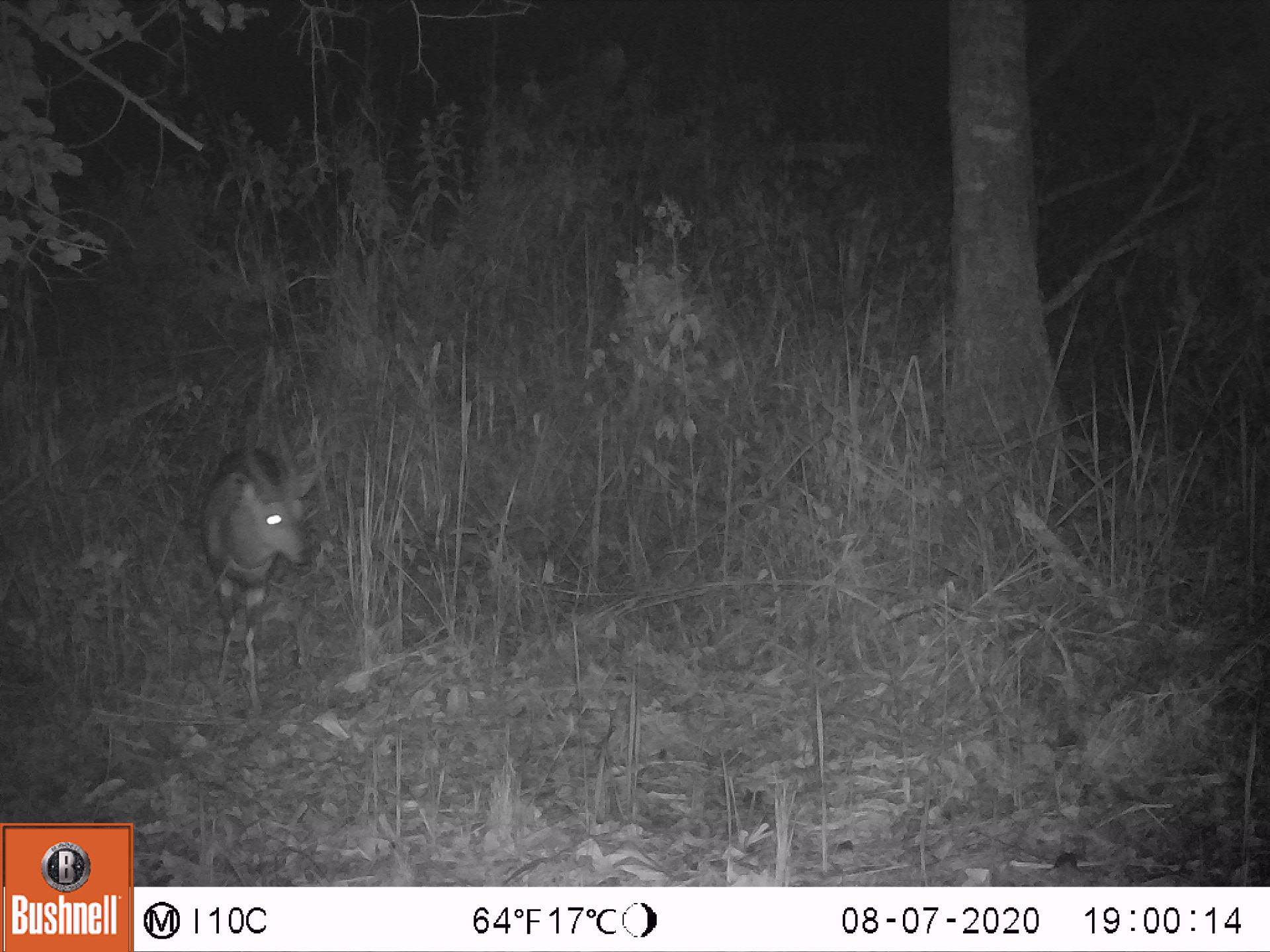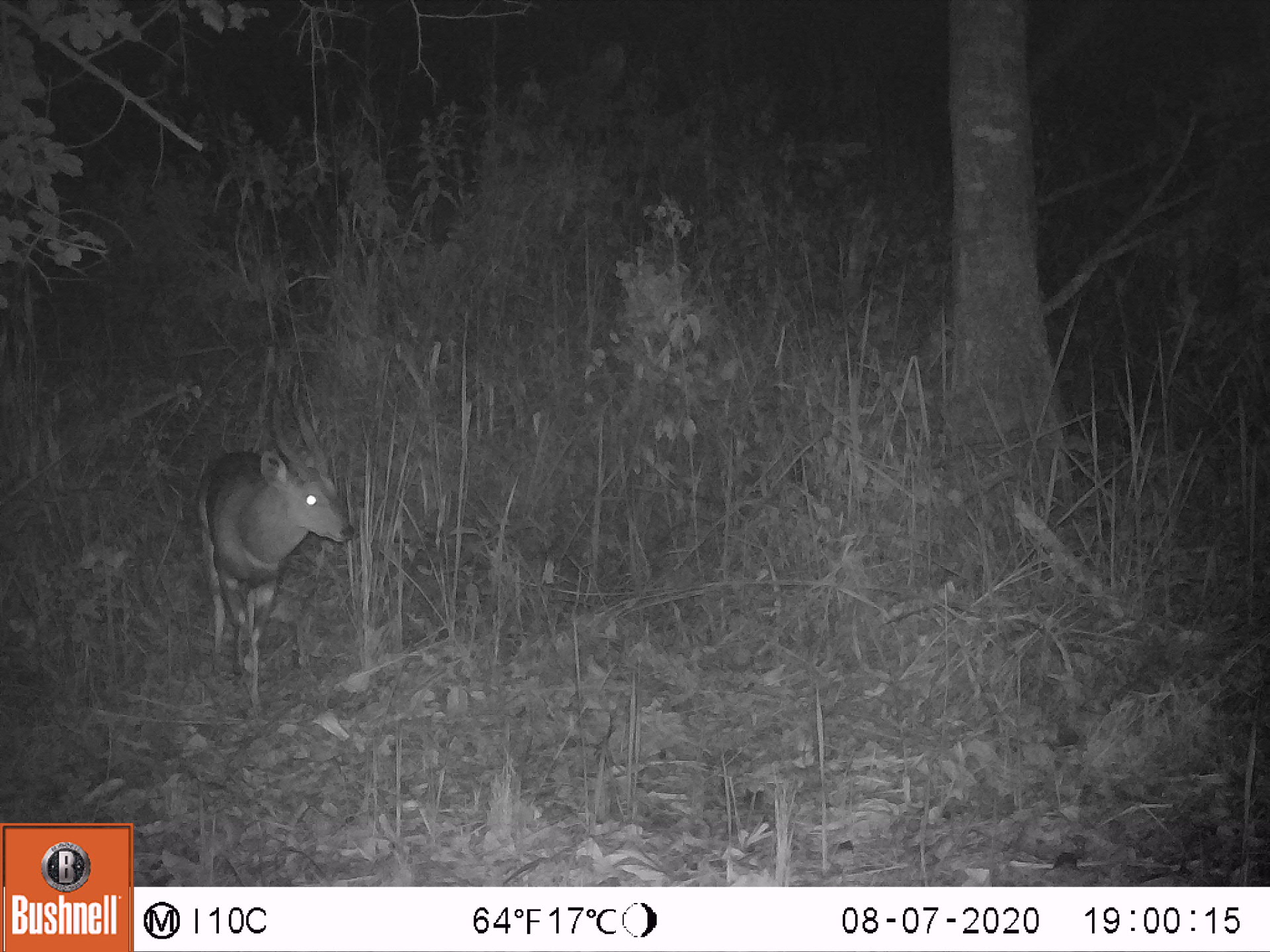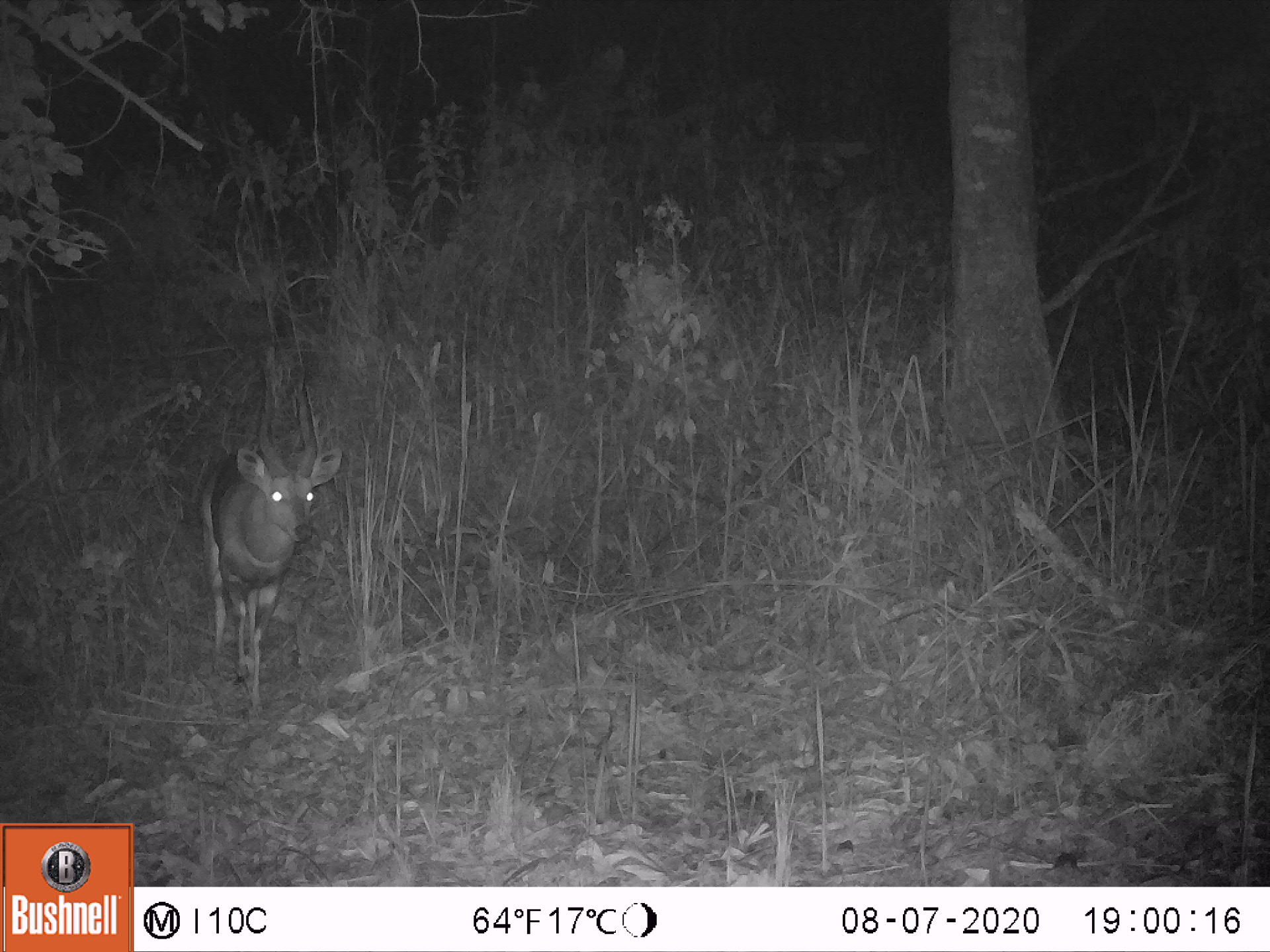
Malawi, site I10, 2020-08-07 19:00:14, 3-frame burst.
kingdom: Animalia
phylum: Chordata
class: Mammalia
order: Artiodactyla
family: Bovidae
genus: Tragelaphus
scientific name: Tragelaphus sylvaticus sylvaticus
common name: cape bushbuck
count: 1